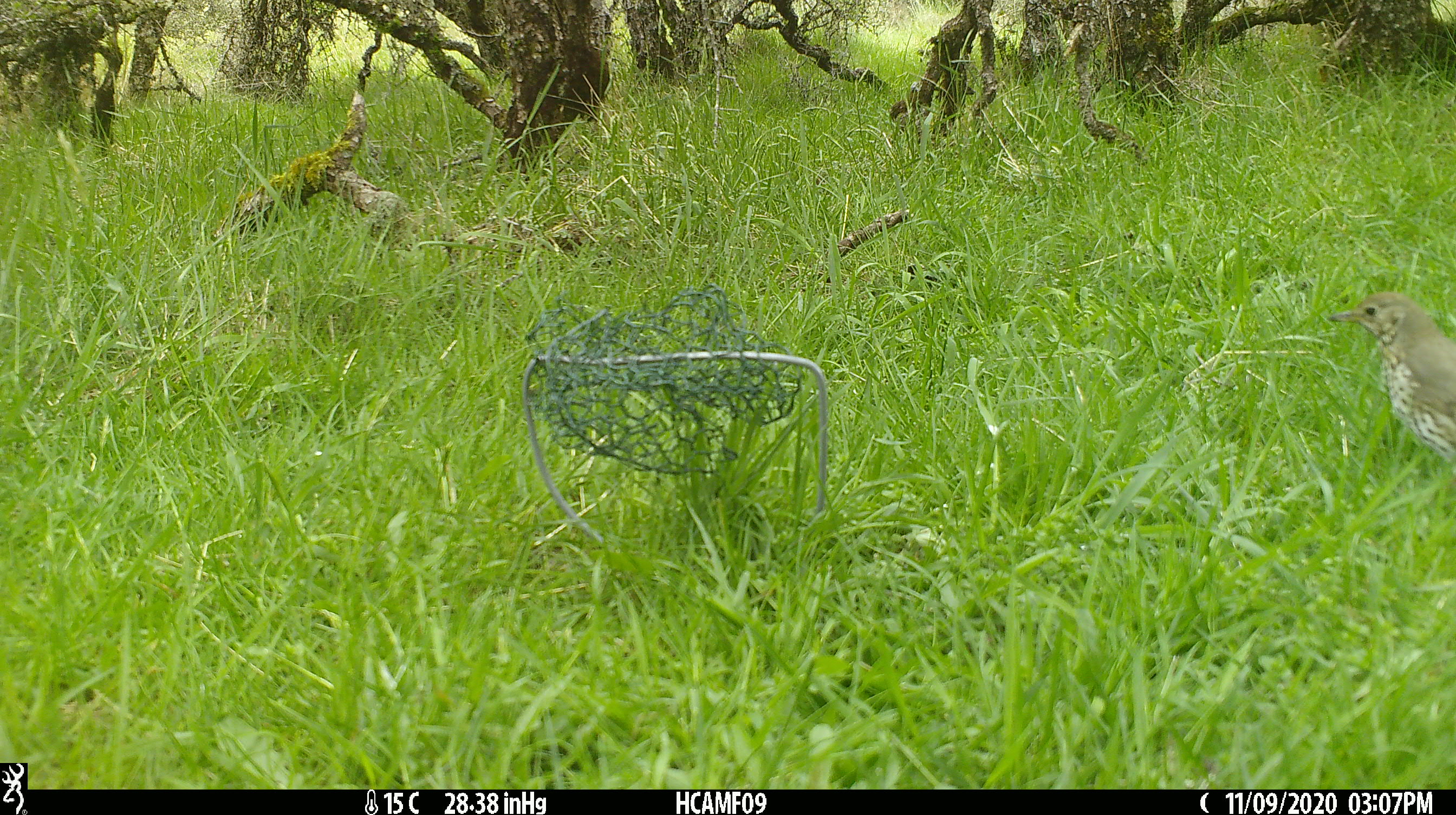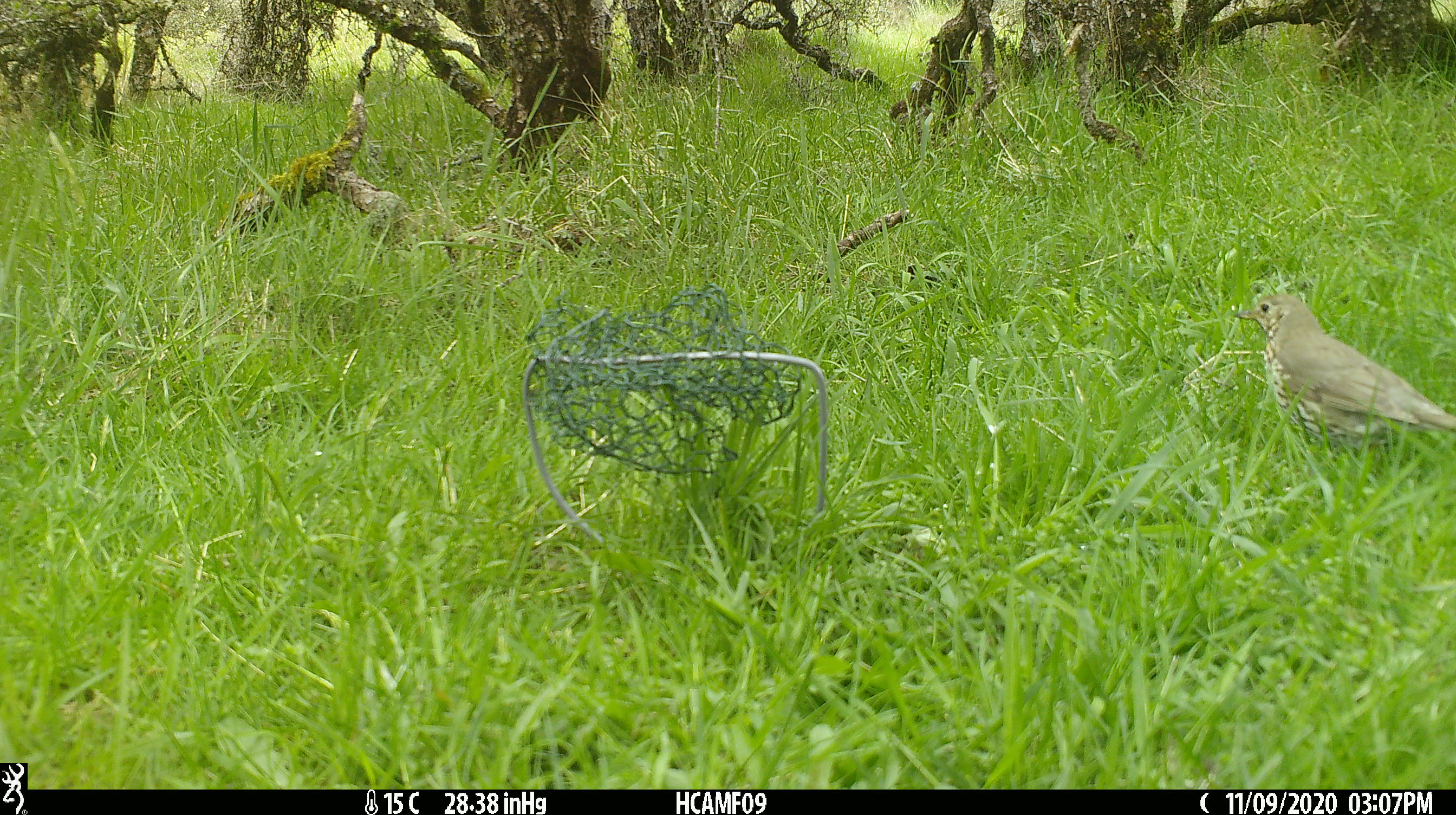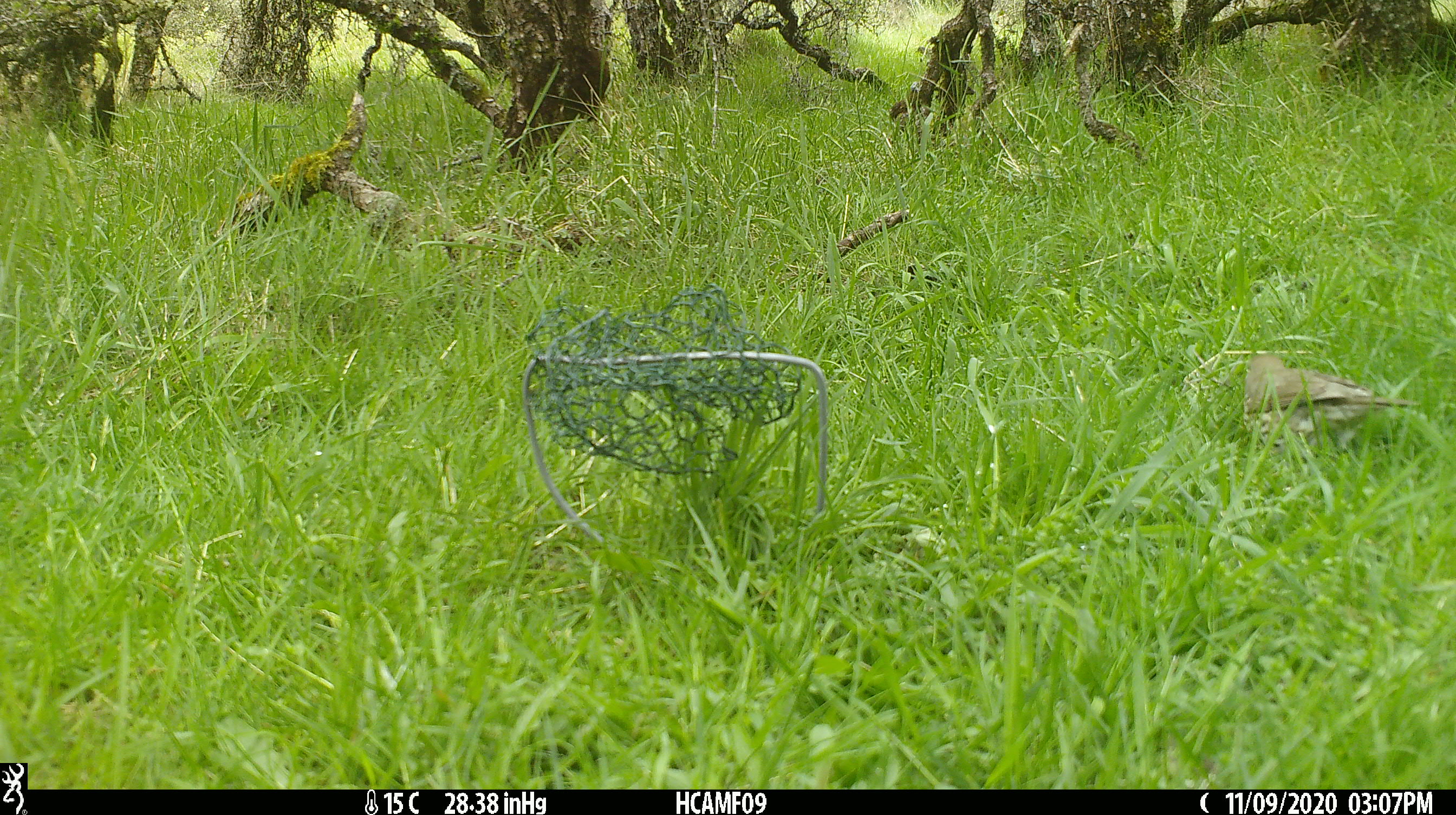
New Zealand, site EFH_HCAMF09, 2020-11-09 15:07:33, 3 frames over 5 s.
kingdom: Animalia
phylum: Chordata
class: Aves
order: Passeriformes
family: Turdidae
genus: Turdus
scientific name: Turdus philomelos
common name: song thrush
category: thrush